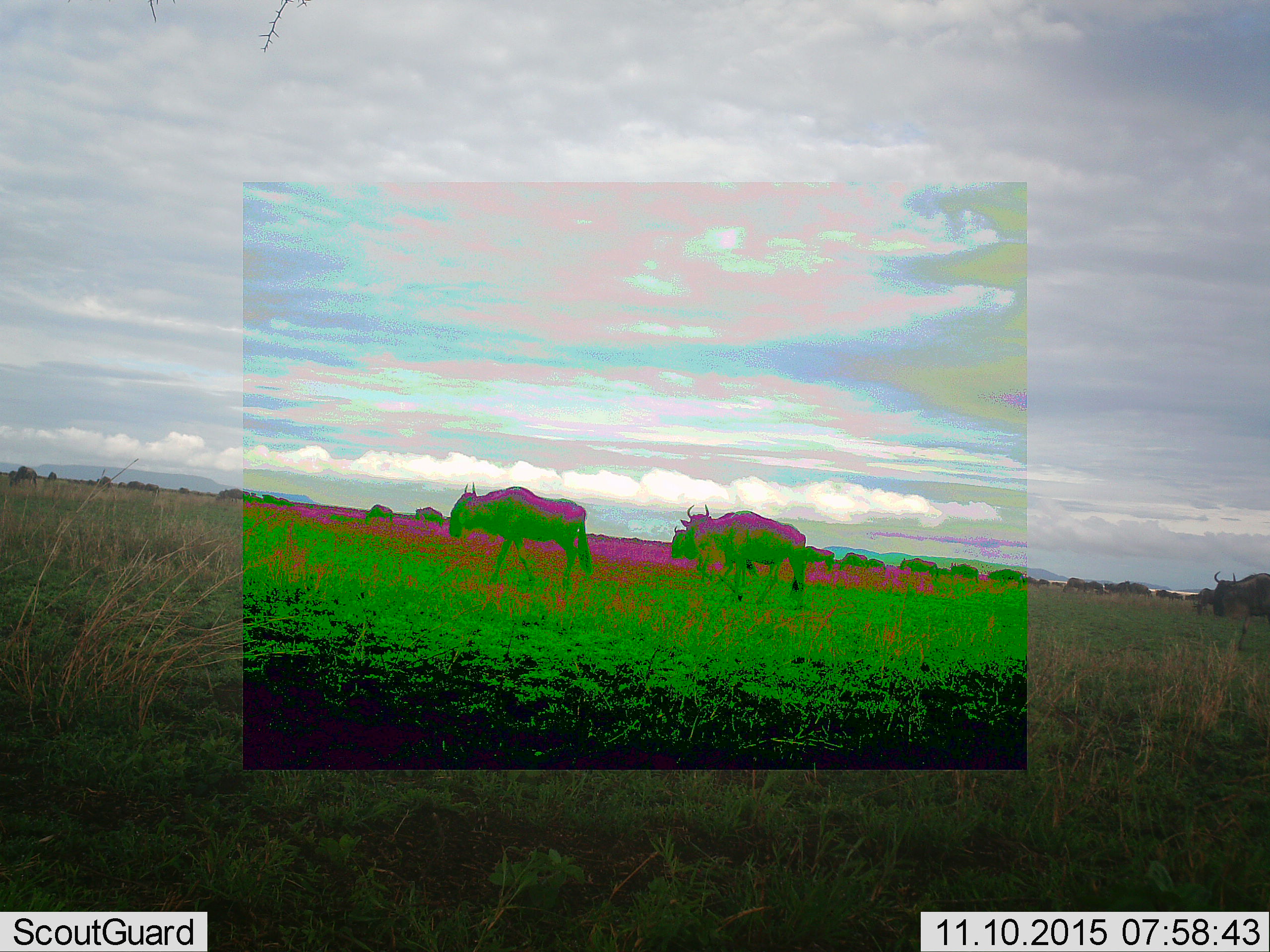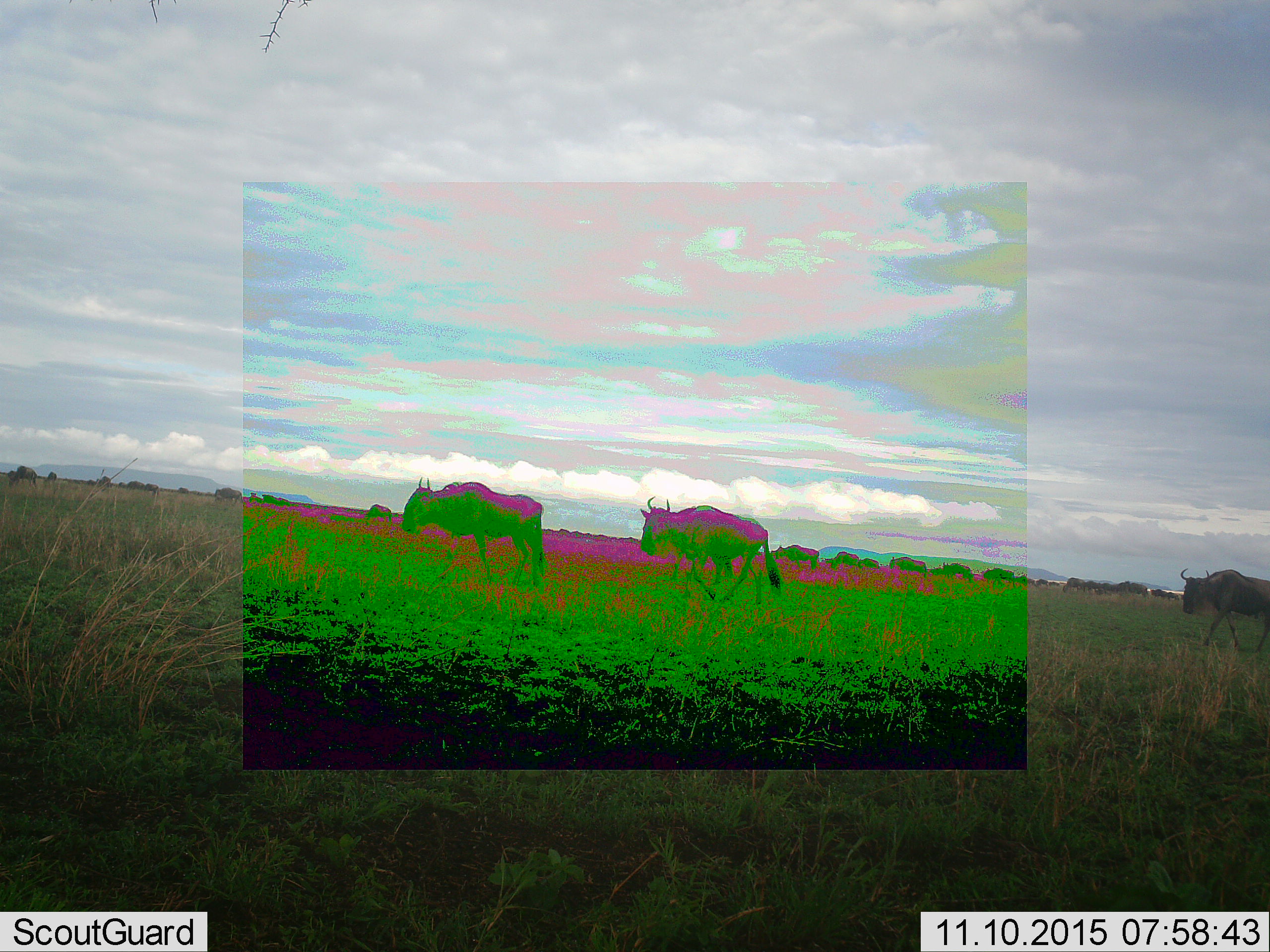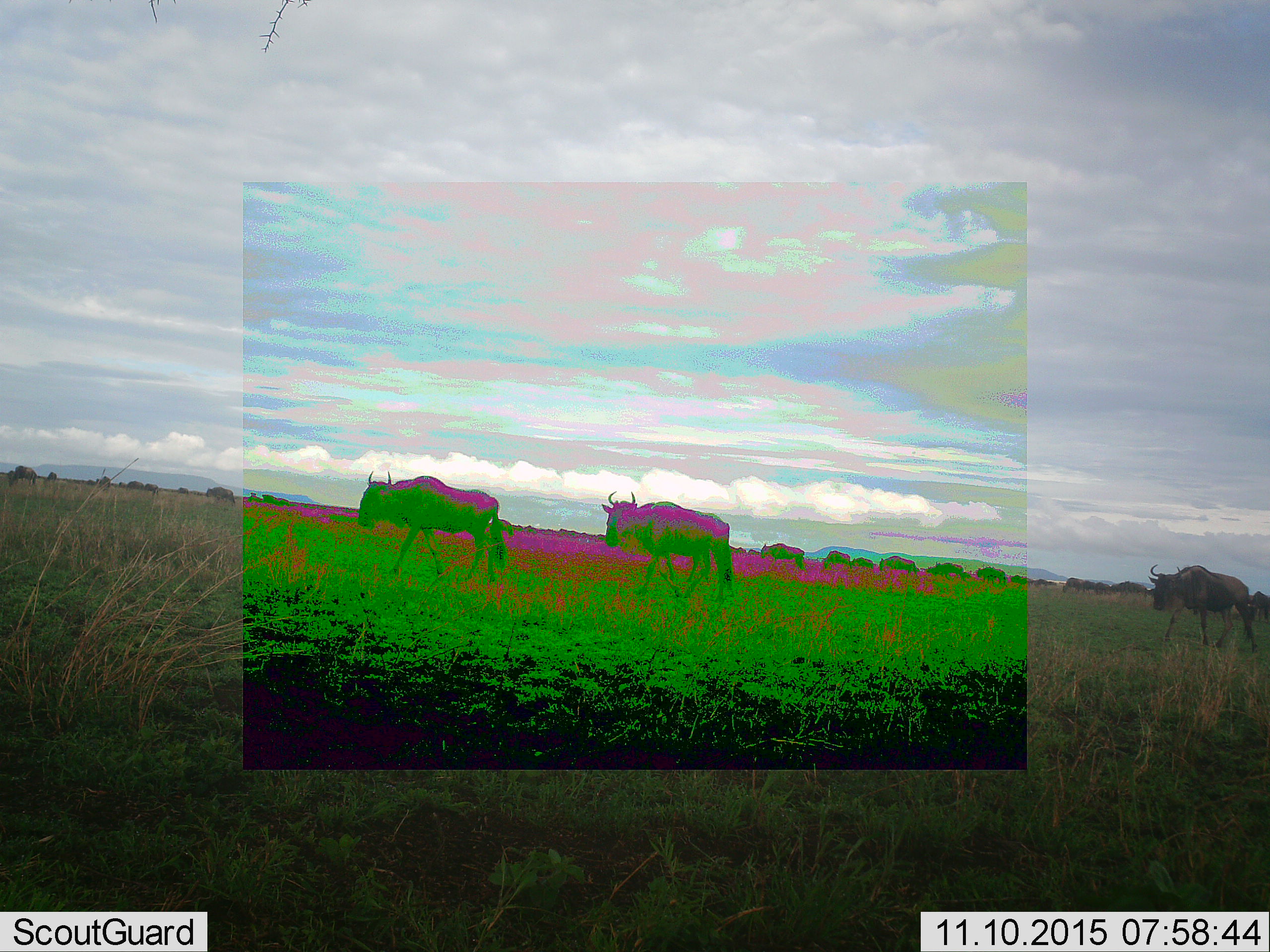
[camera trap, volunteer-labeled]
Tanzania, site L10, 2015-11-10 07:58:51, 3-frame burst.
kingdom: Animalia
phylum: Chordata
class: Mammalia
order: Artiodactyla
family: Bovidae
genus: Connochaetes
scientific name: Connochaetes taurinus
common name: blue wildebeest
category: wildebeest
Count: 11-50.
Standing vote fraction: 22%.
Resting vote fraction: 0%.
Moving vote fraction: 100%.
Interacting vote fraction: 11%.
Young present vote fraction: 11%.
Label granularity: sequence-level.